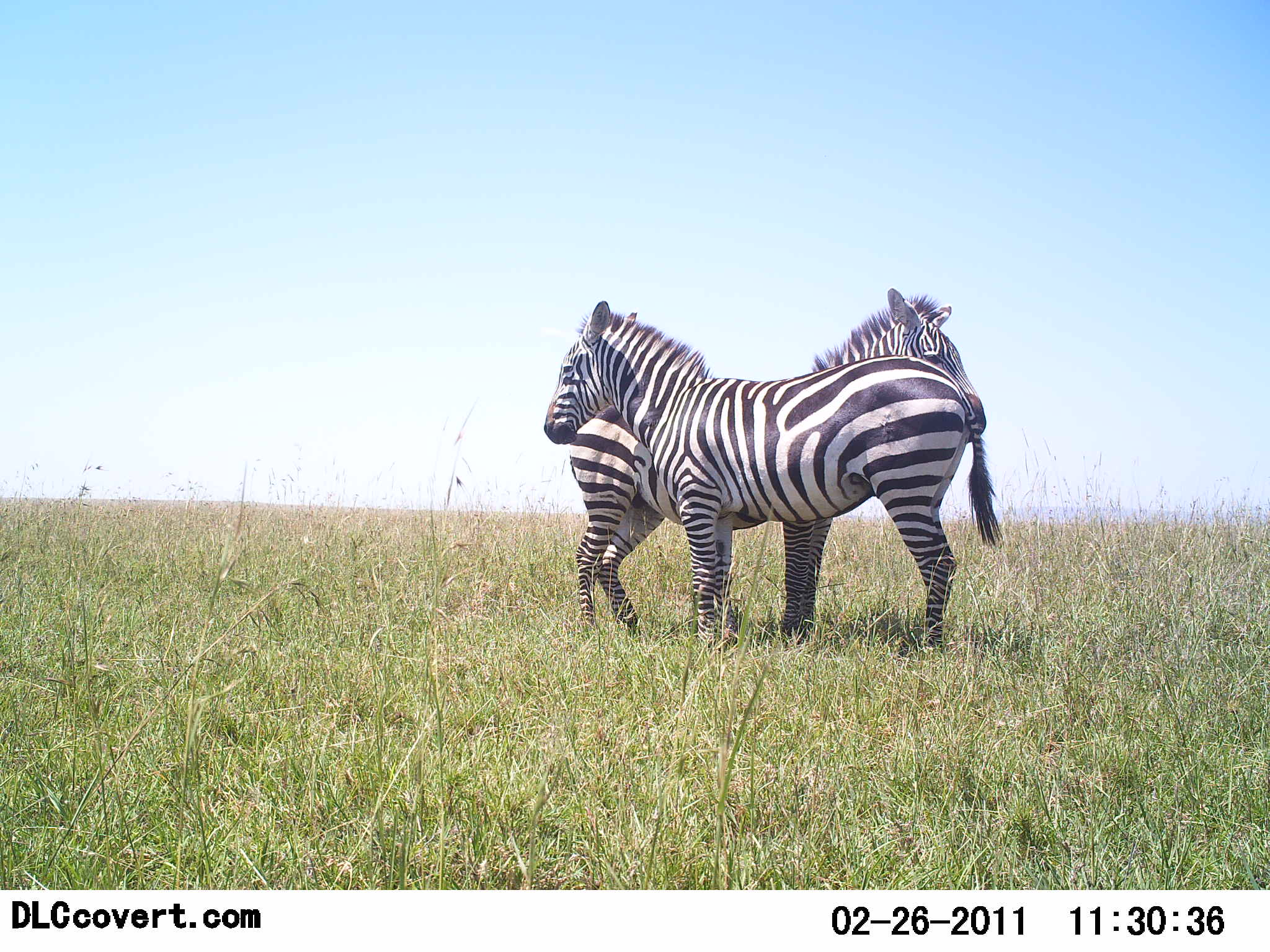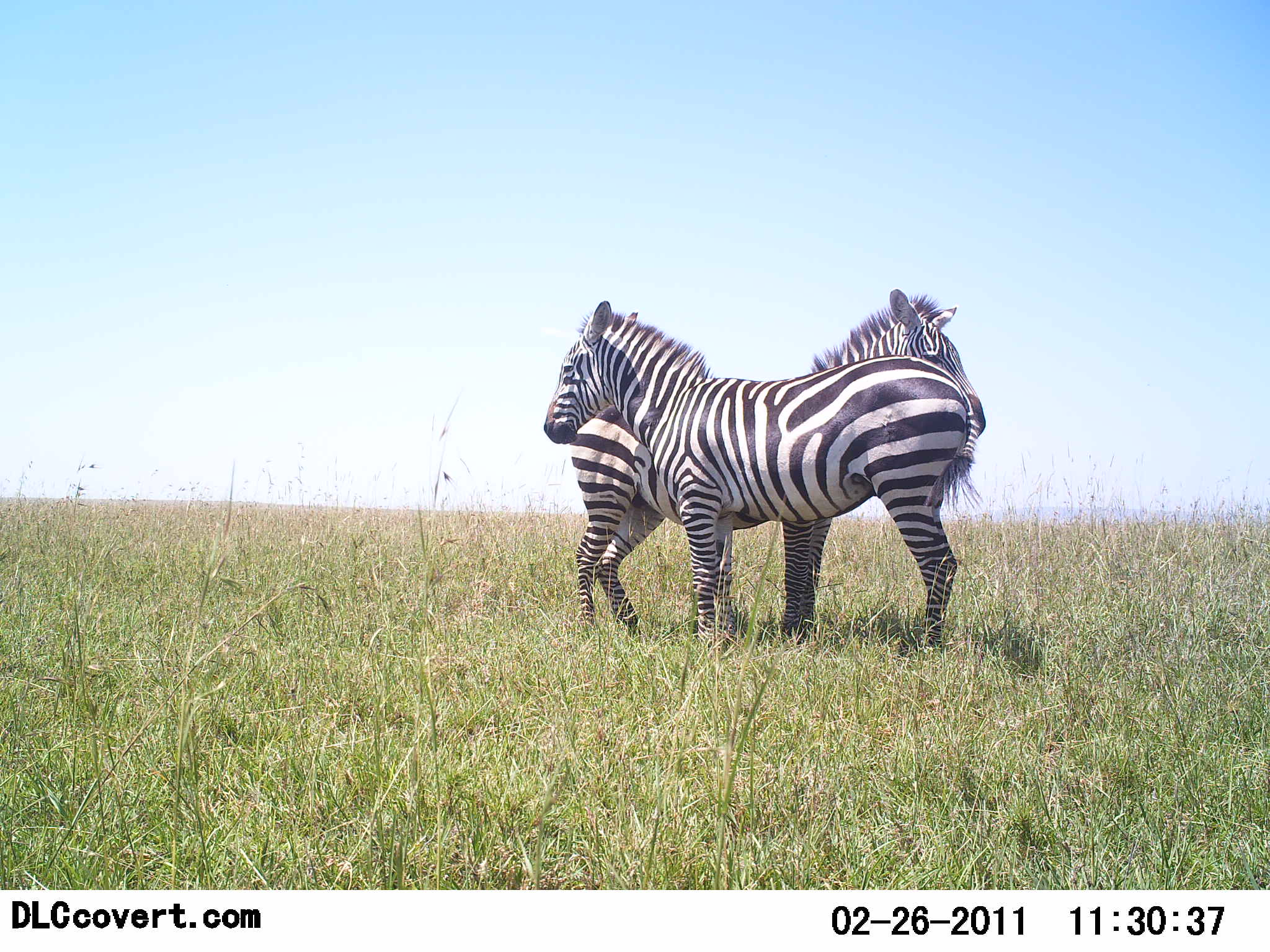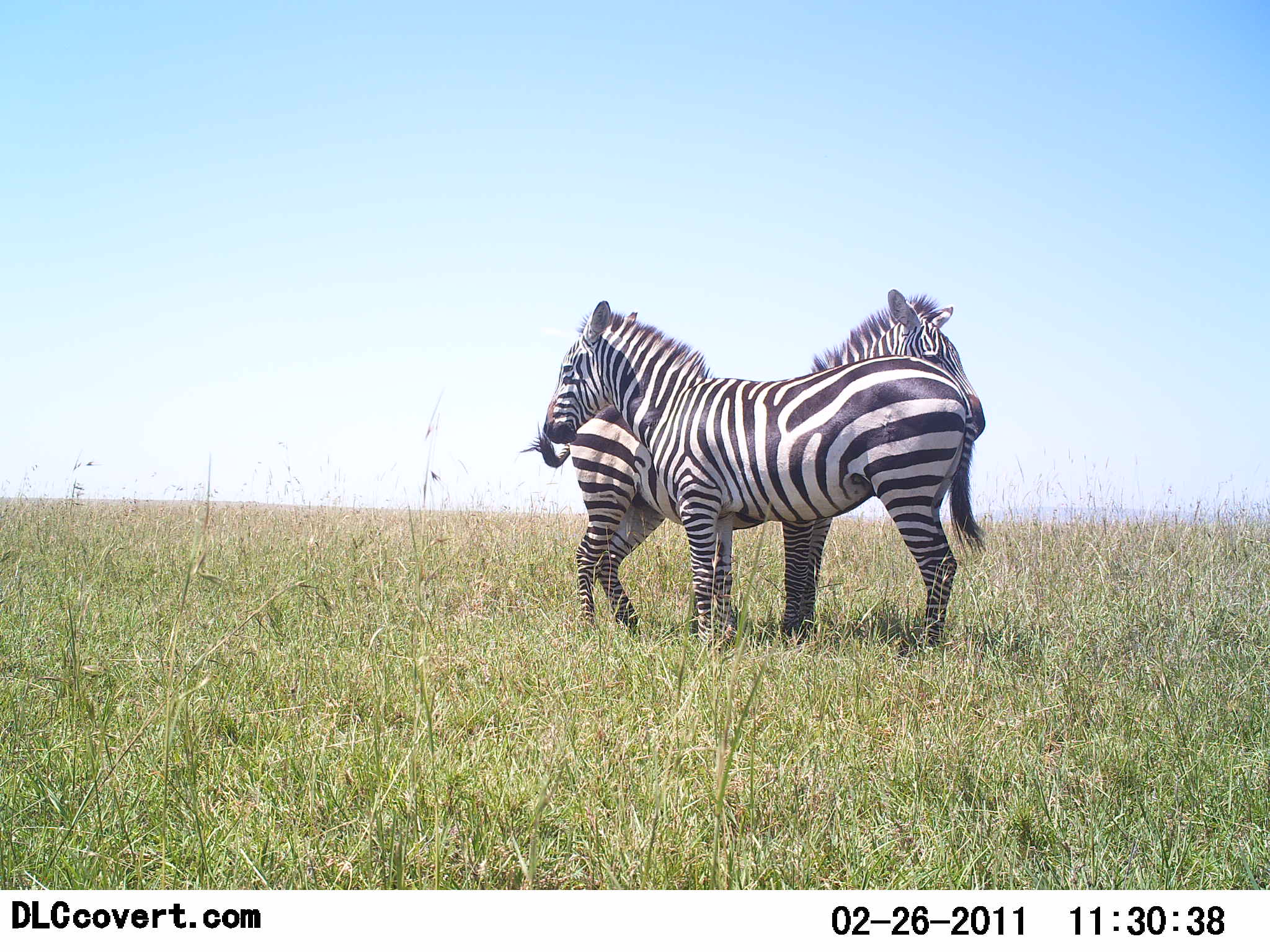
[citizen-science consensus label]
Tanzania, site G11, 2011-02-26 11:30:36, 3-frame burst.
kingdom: Animalia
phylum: Chordata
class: Mammalia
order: Perissodactyla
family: Equidae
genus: Equus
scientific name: Equus quagga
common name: plains zebra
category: zebra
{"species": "zebra (plains zebra) (Equus quagga)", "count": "2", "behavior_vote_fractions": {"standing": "92%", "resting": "17%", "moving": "0%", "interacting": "25%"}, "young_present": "0%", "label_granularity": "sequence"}